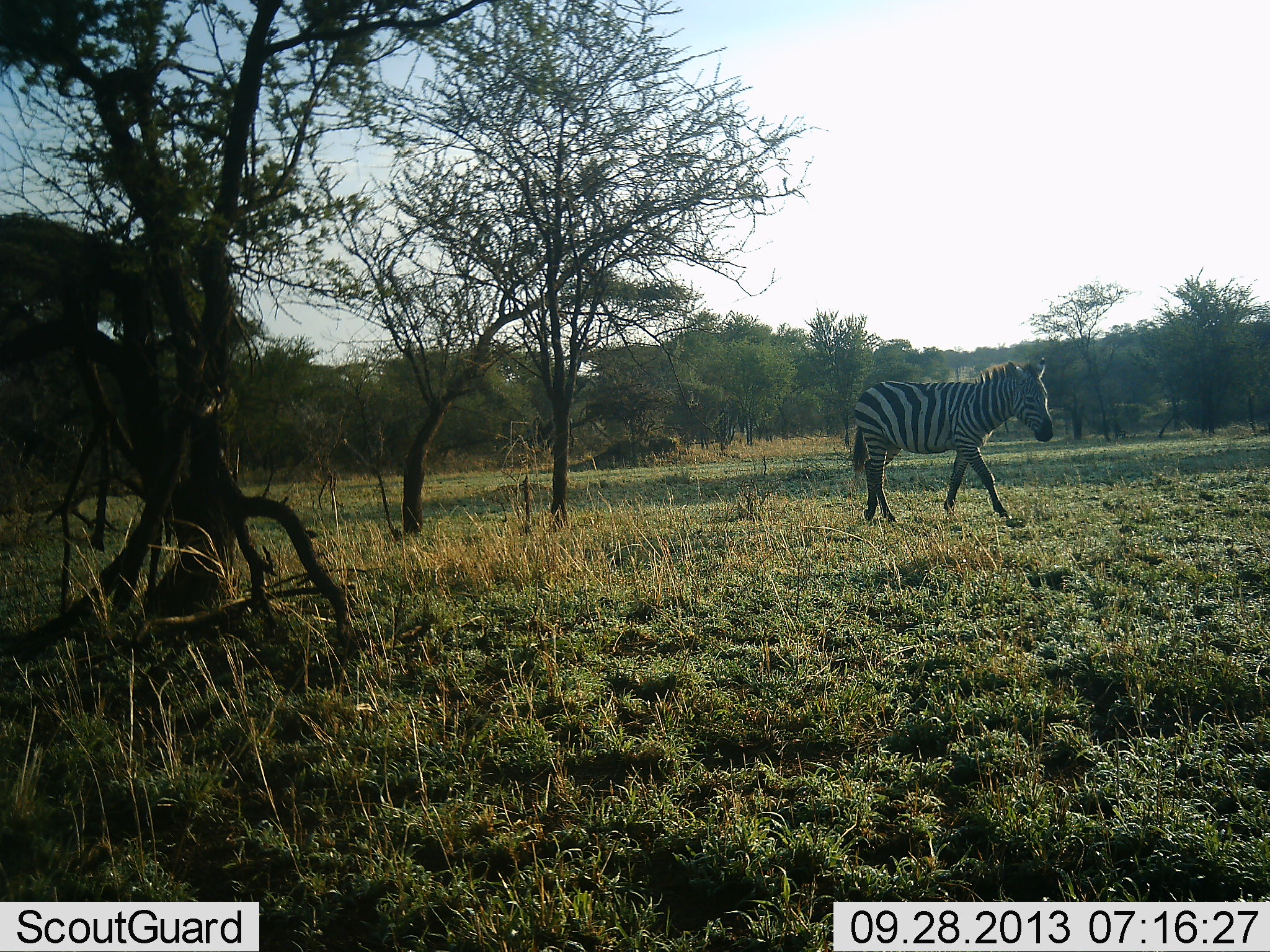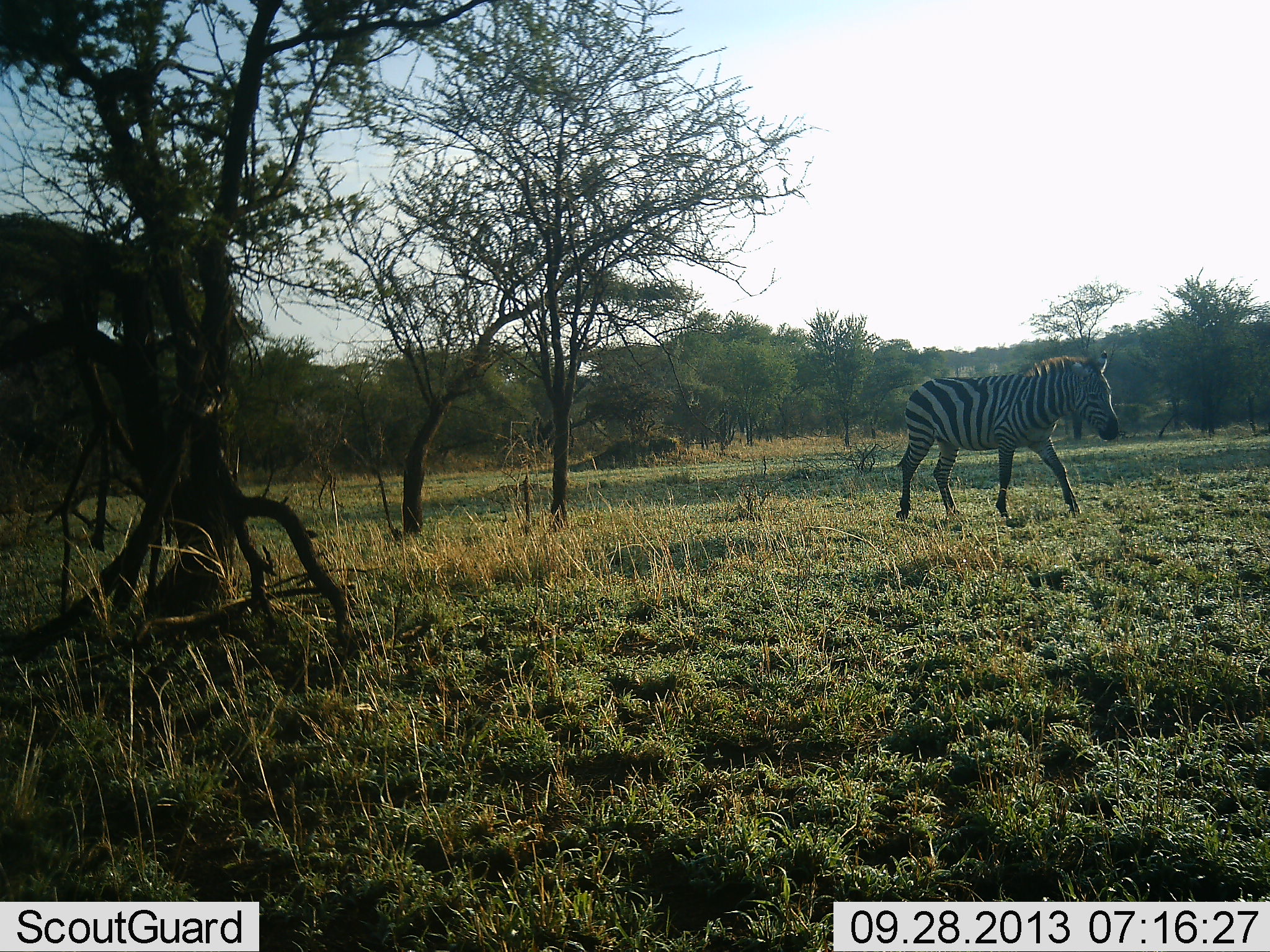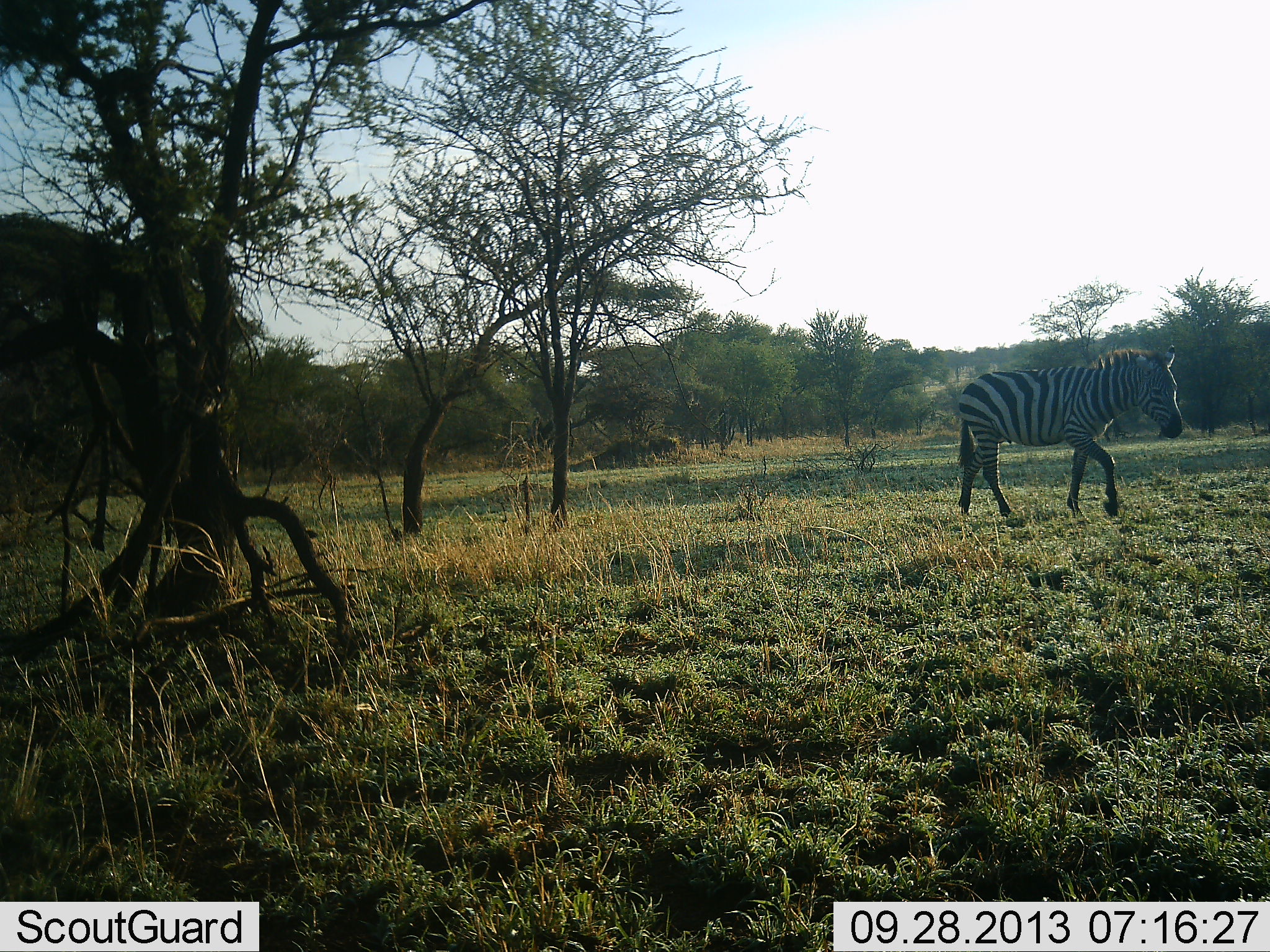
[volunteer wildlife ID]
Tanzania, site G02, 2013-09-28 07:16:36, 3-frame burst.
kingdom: Animalia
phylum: Chordata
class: Mammalia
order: Perissodactyla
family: Equidae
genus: Equus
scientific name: Equus quagga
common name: plains zebra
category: zebra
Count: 1.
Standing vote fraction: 0%.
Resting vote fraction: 0%.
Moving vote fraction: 100%.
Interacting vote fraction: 0%.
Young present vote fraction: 0%.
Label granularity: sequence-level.